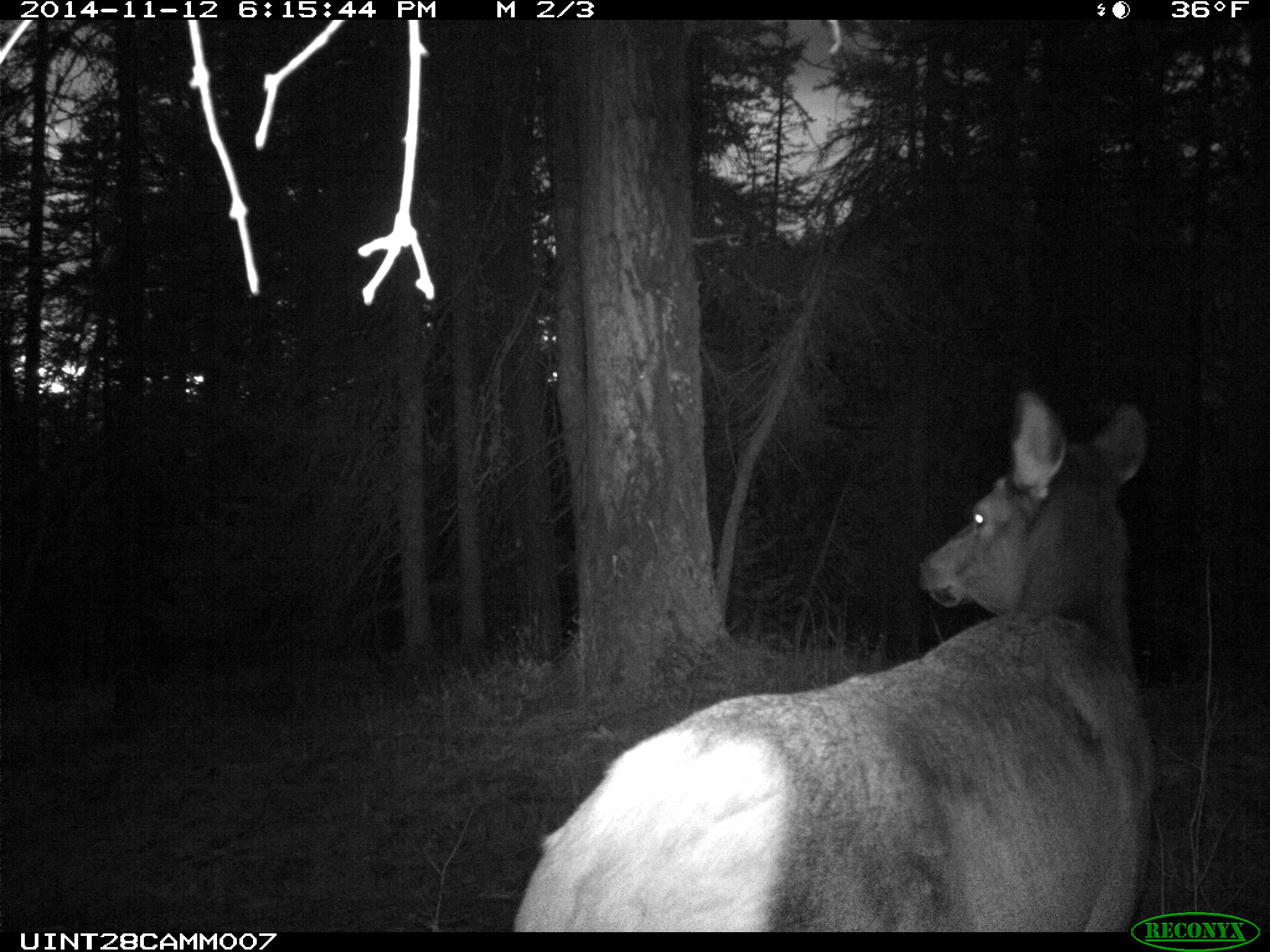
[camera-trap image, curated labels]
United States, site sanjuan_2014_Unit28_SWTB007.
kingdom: Animalia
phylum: Chordata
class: Mammalia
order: Artiodactyla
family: Cervidae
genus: Cervus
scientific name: Cervus elaphus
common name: red deer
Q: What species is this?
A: Cervus elaphus (red deer).